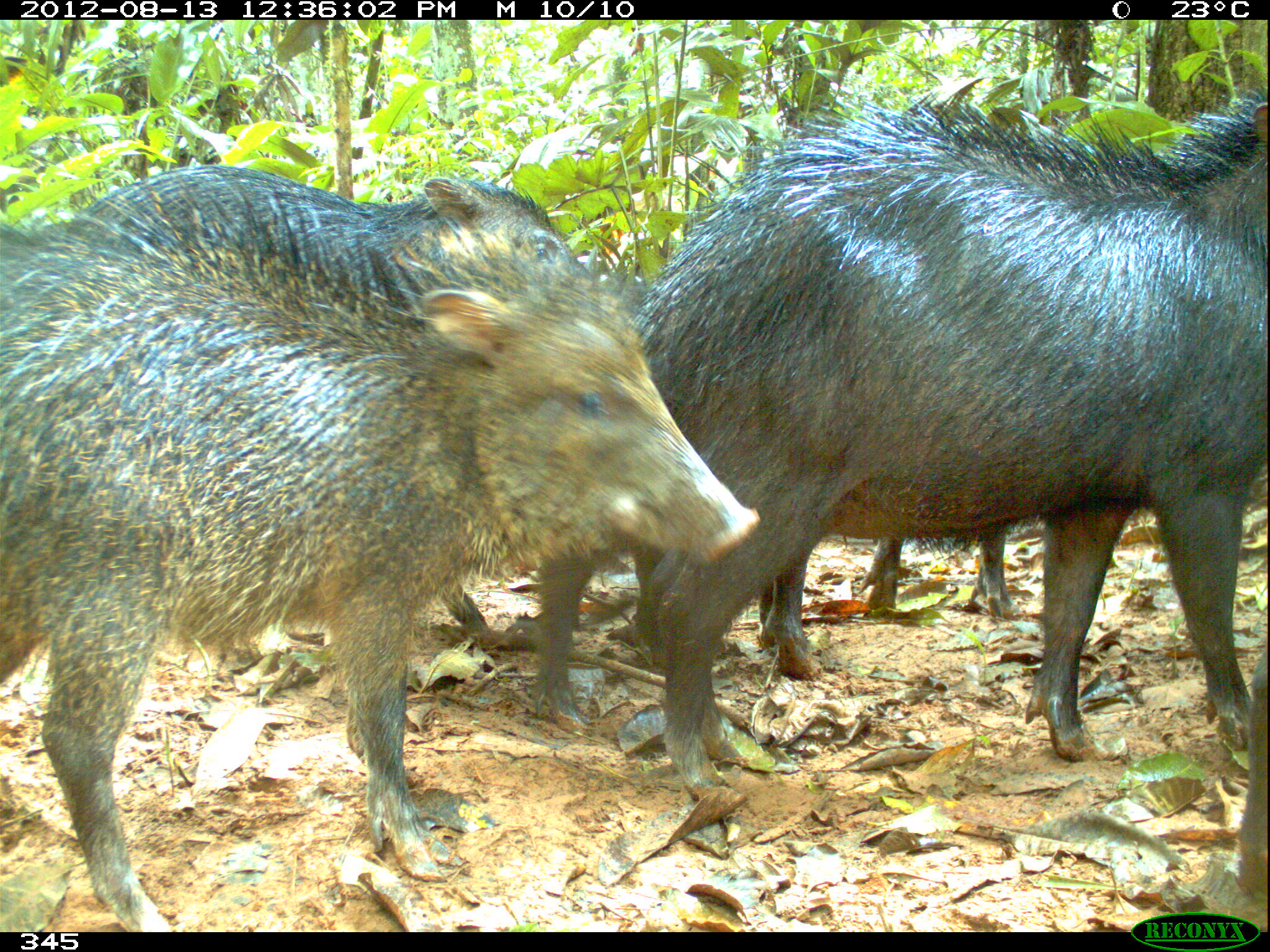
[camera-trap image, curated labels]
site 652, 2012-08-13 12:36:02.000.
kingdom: Animalia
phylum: Chordata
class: Mammalia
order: Artiodactyla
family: Tayassuidae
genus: Tayassu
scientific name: Tayassu pecari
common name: white-lipped peccary